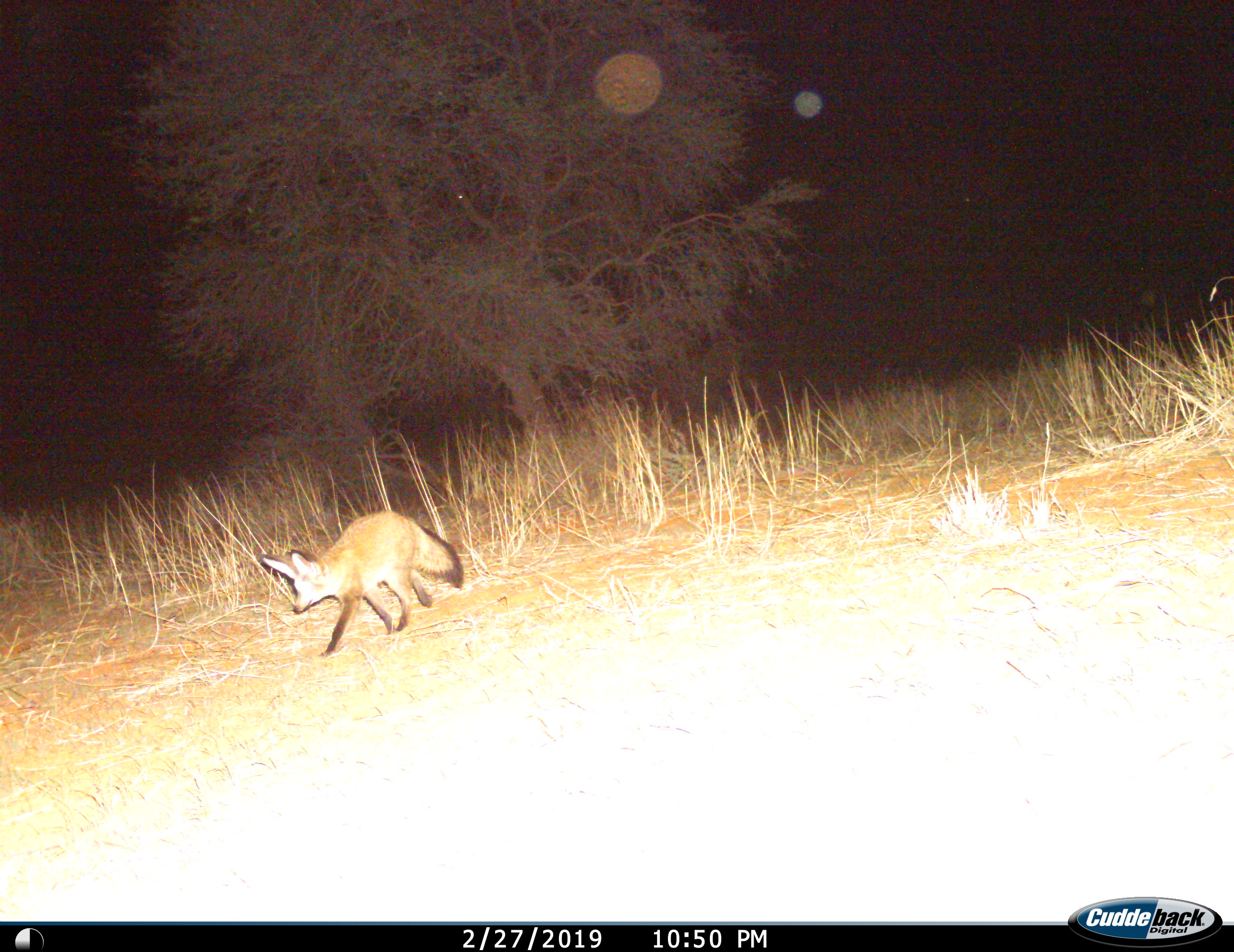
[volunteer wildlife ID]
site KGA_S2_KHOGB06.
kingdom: Animalia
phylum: Chordata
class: Mammalia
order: Carnivora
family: Canidae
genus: Otocyon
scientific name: Otocyon megalotis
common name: bat-eared fox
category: foxbateared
Foxbateared (bat-eared fox) (Otocyon megalotis), count 1. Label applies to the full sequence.